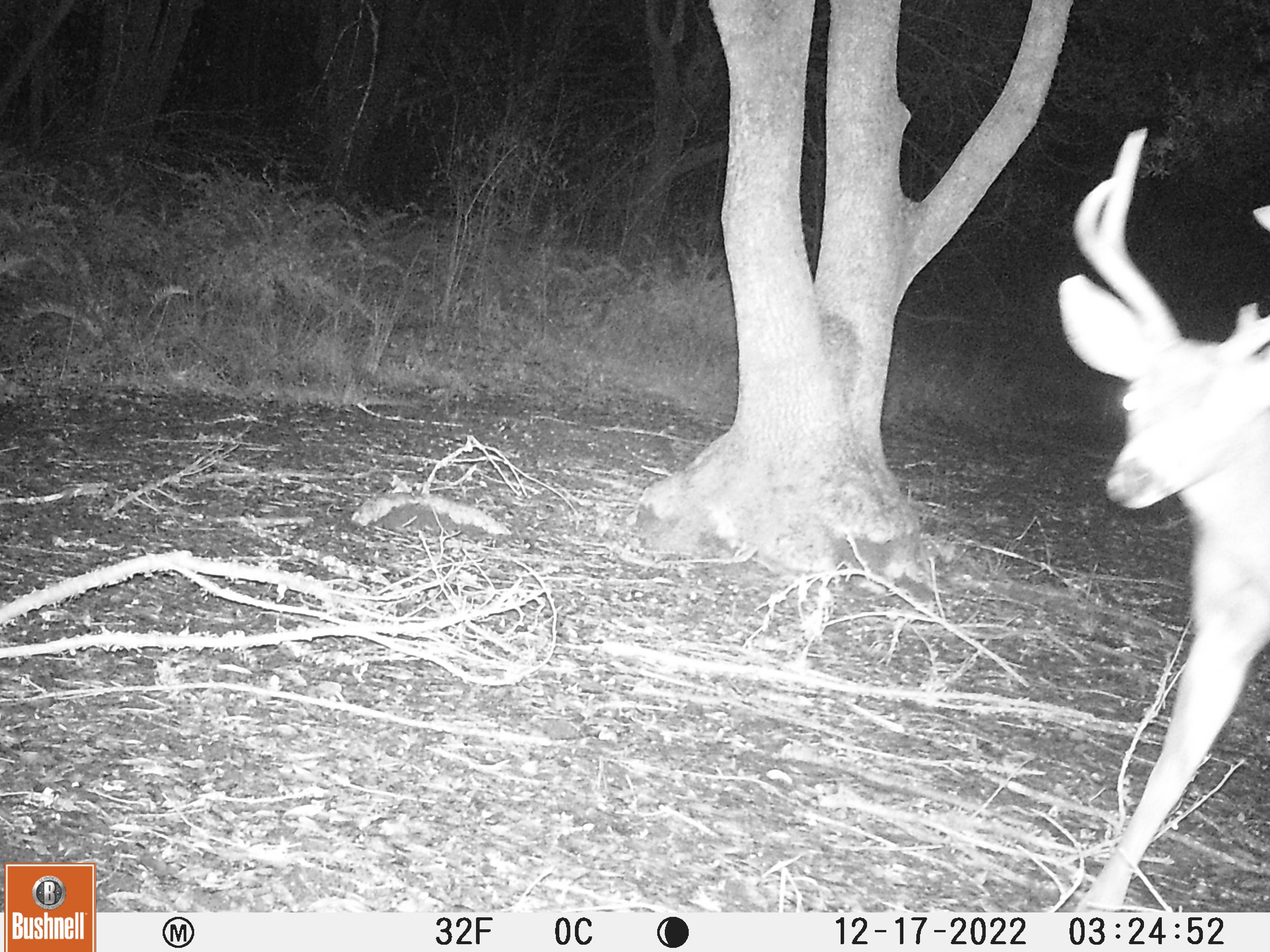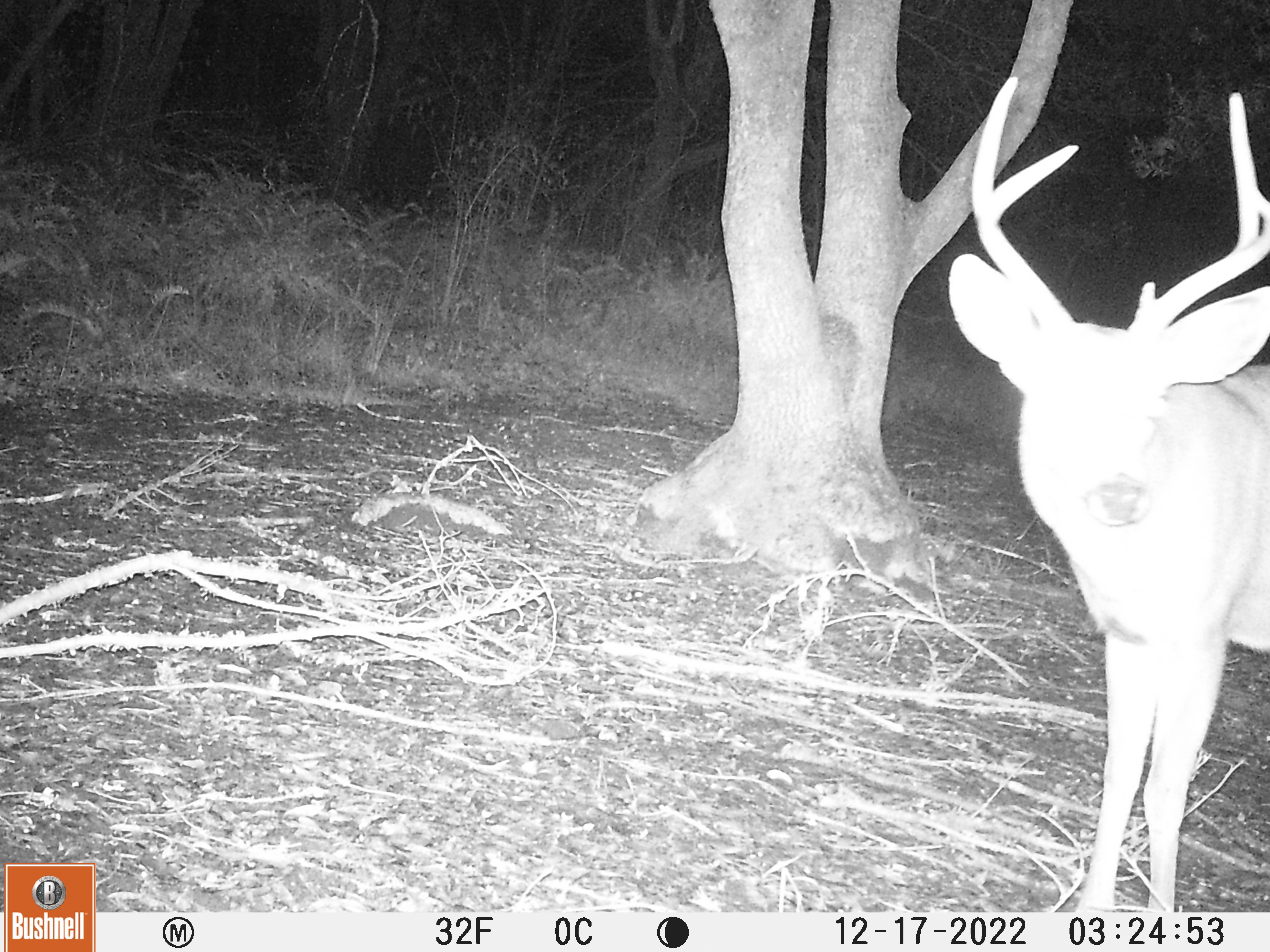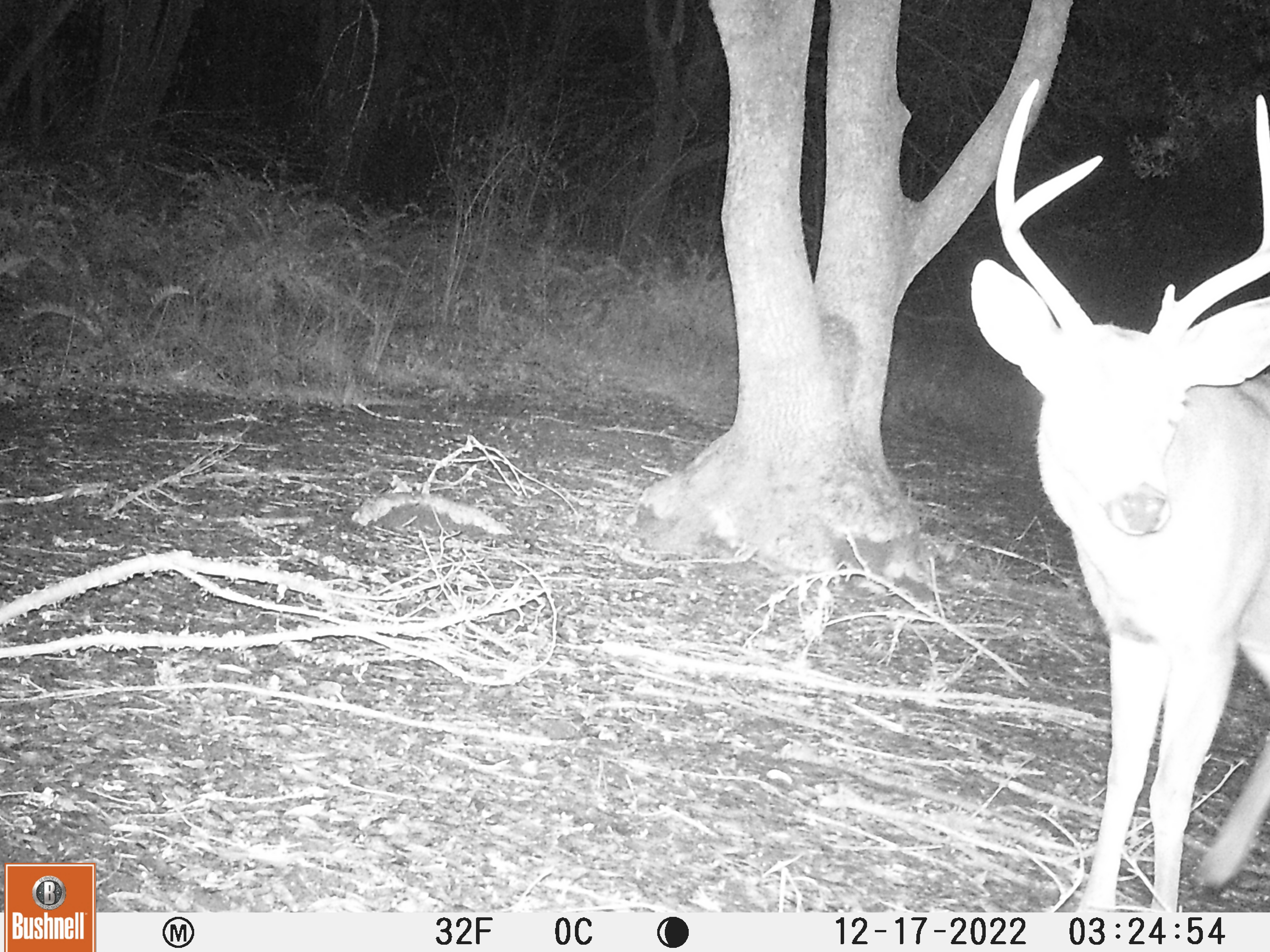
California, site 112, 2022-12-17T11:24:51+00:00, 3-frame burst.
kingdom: Animalia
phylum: Chordata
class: Mammalia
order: Artiodactyla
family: Cervidae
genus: Odocoileus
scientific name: Odocoileus hemionus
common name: mule deer